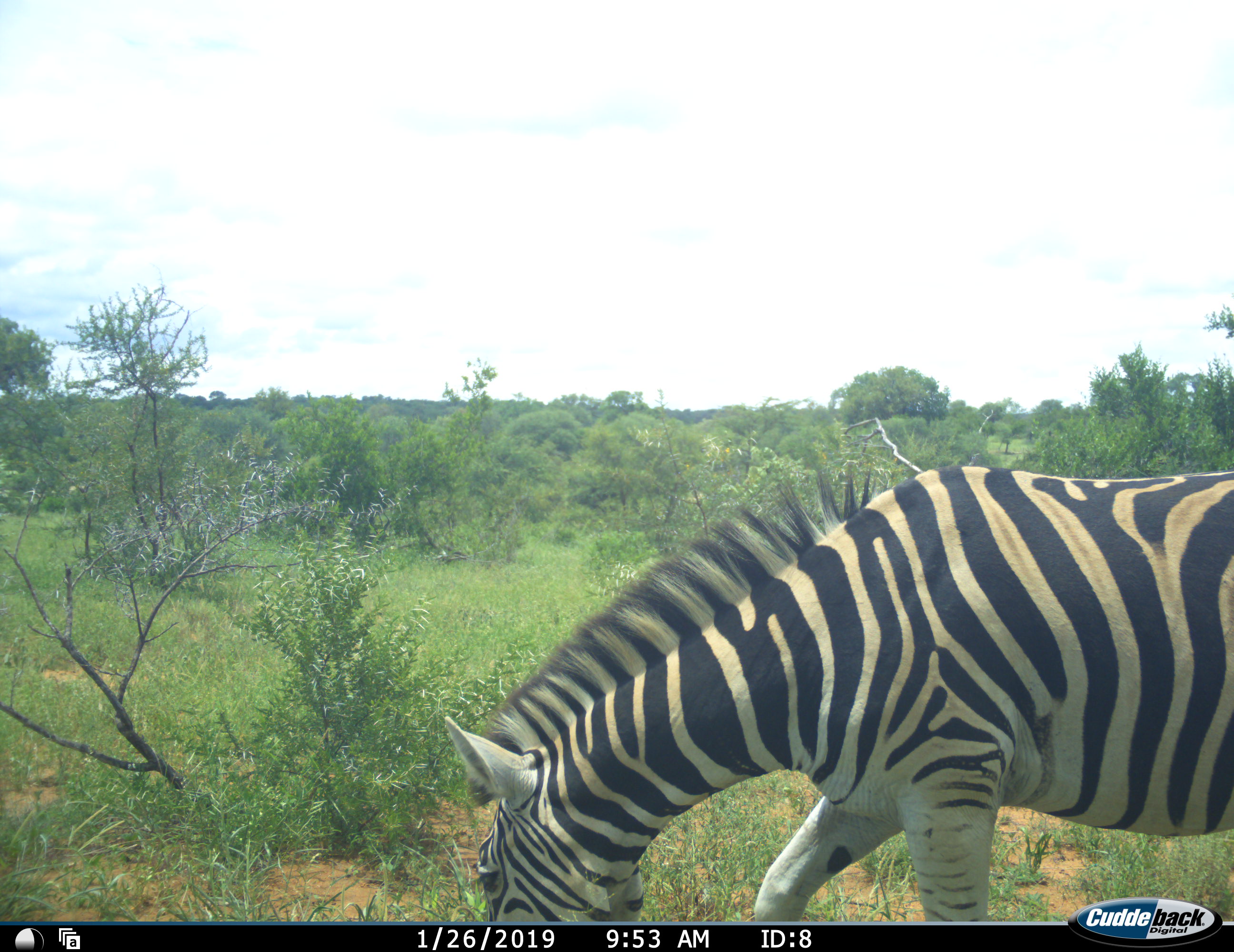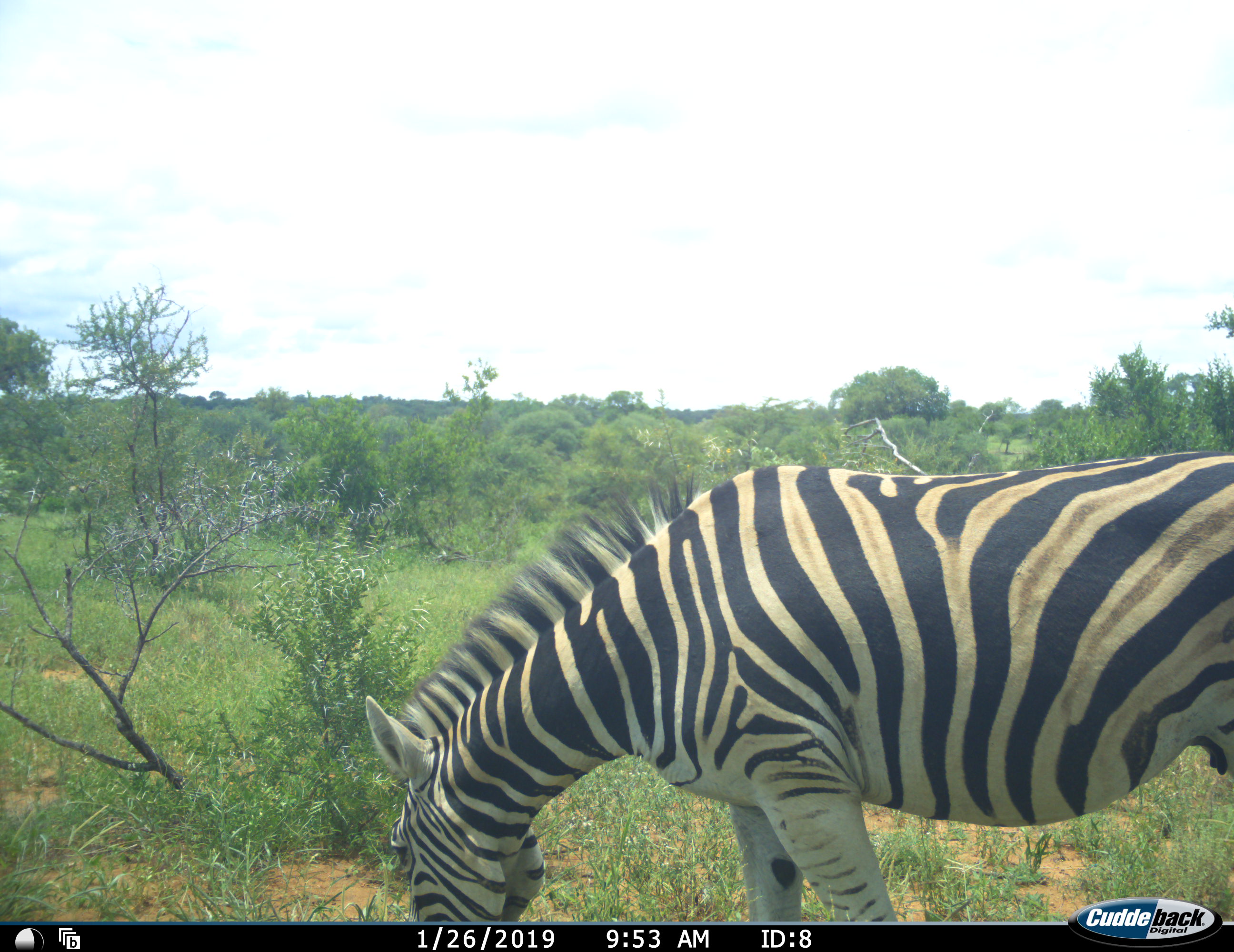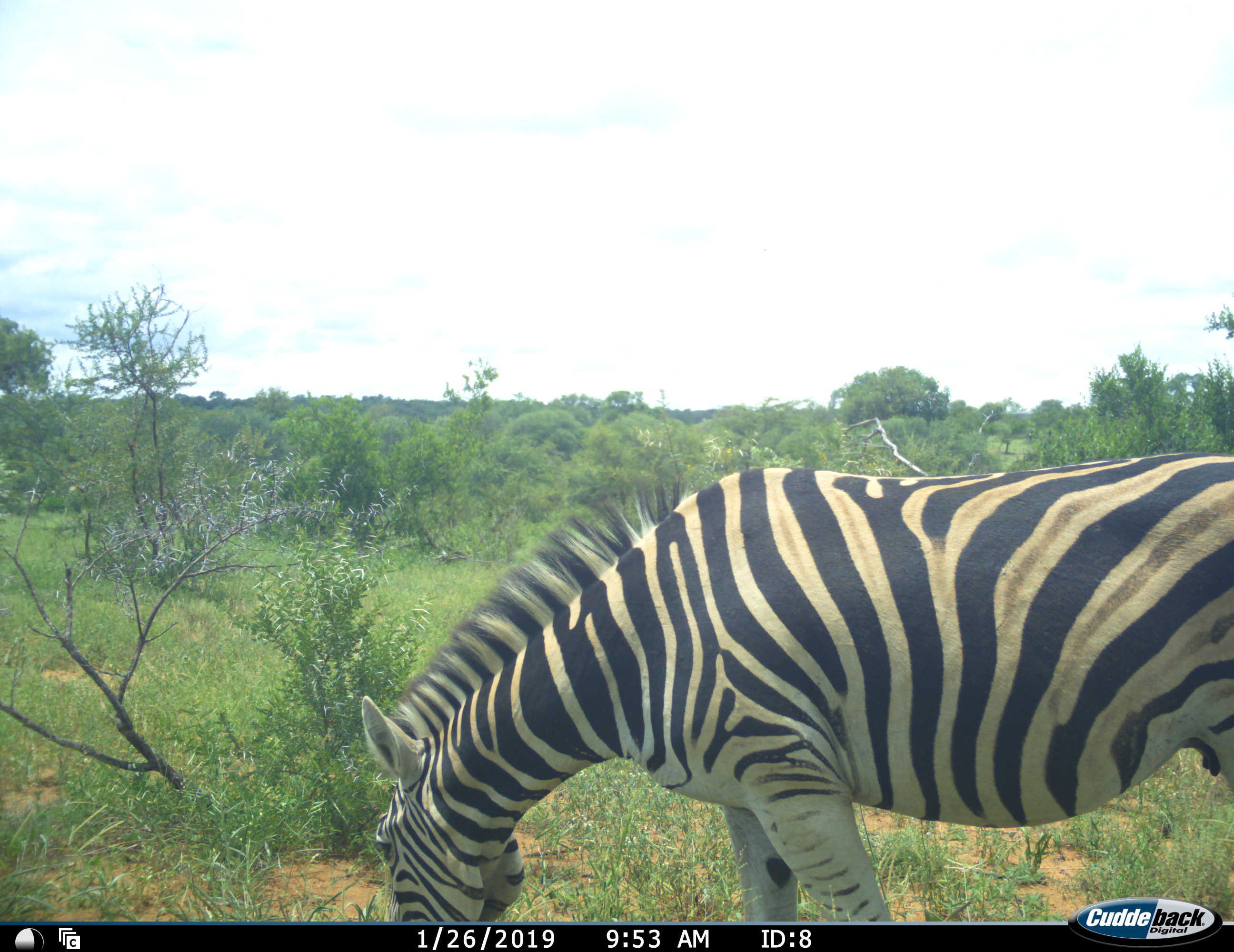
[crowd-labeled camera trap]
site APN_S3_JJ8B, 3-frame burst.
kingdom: Animalia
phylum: Chordata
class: Mammalia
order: Perissodactyla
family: Equidae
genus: Equus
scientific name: Equus quagga burchellii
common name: burchell's zebra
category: zebraburchells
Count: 1.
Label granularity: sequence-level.